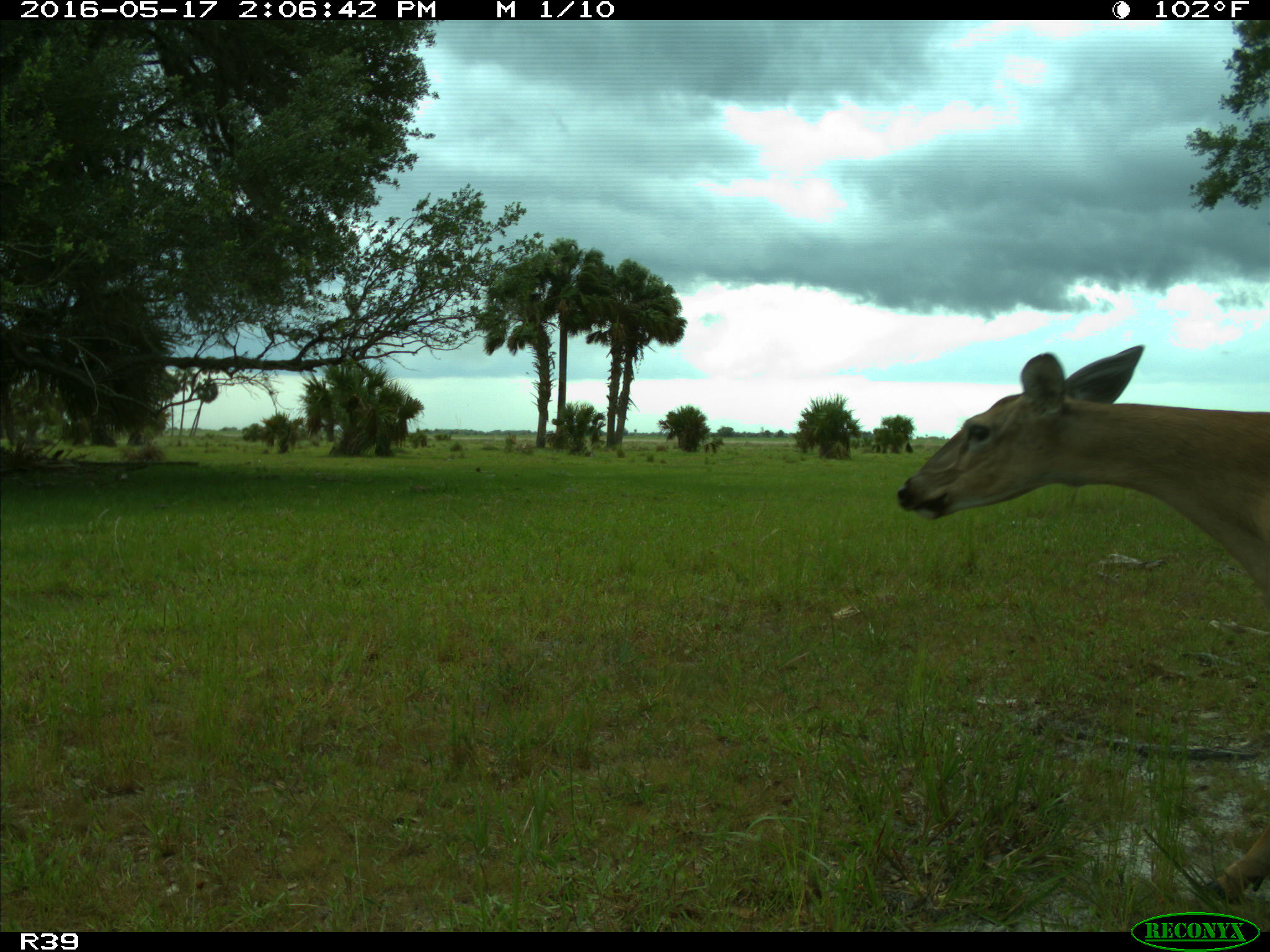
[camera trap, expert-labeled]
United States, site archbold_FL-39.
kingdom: Animalia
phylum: Chordata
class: Mammalia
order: Artiodactyla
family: Cervidae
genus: Odocoileus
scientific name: Odocoileus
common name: deer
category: unidentified deer